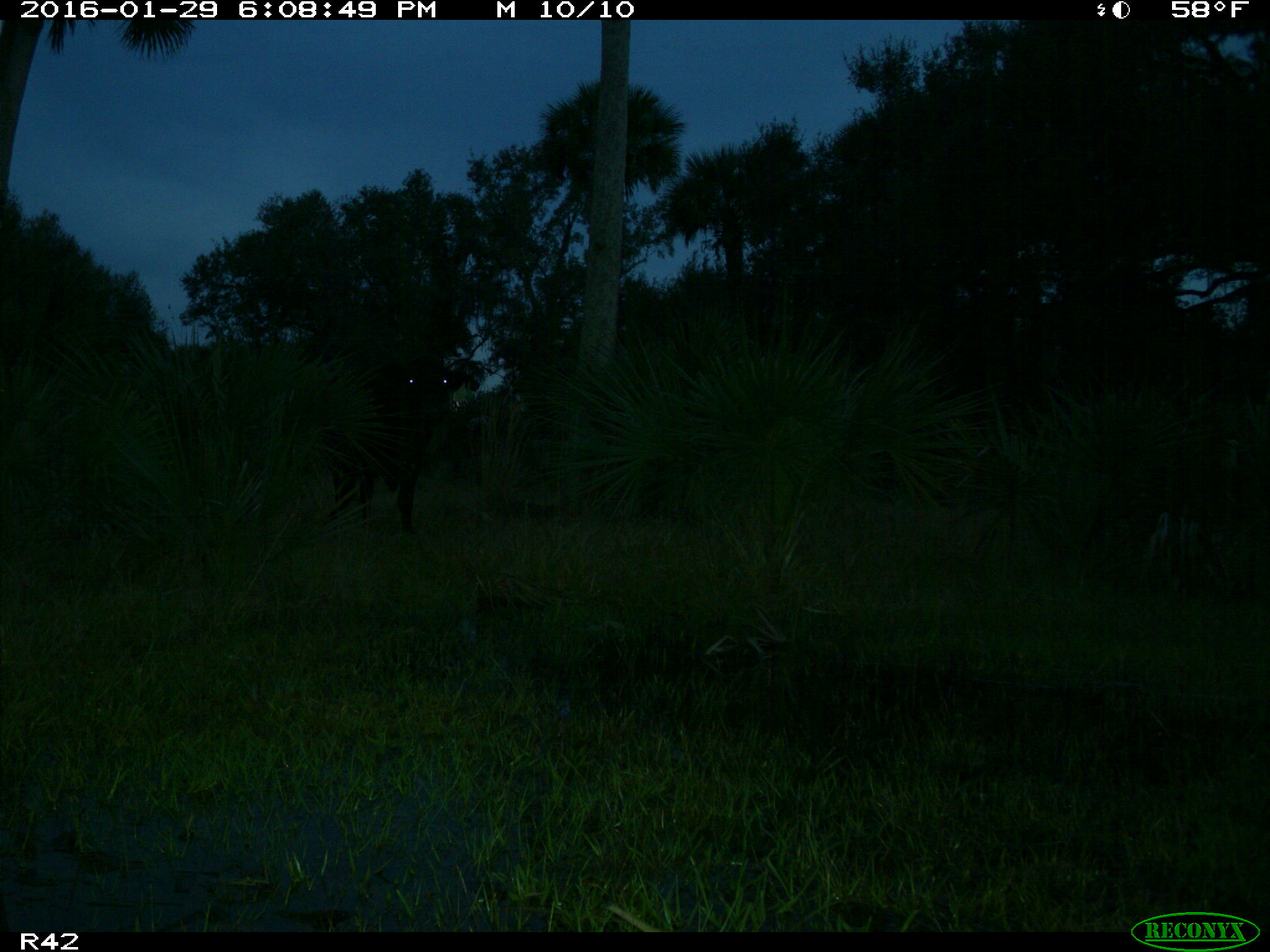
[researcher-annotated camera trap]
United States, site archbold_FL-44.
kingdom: Animalia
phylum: Chordata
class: Mammalia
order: Artiodactyla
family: Bovidae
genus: Bos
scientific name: Bos taurus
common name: domestic cow